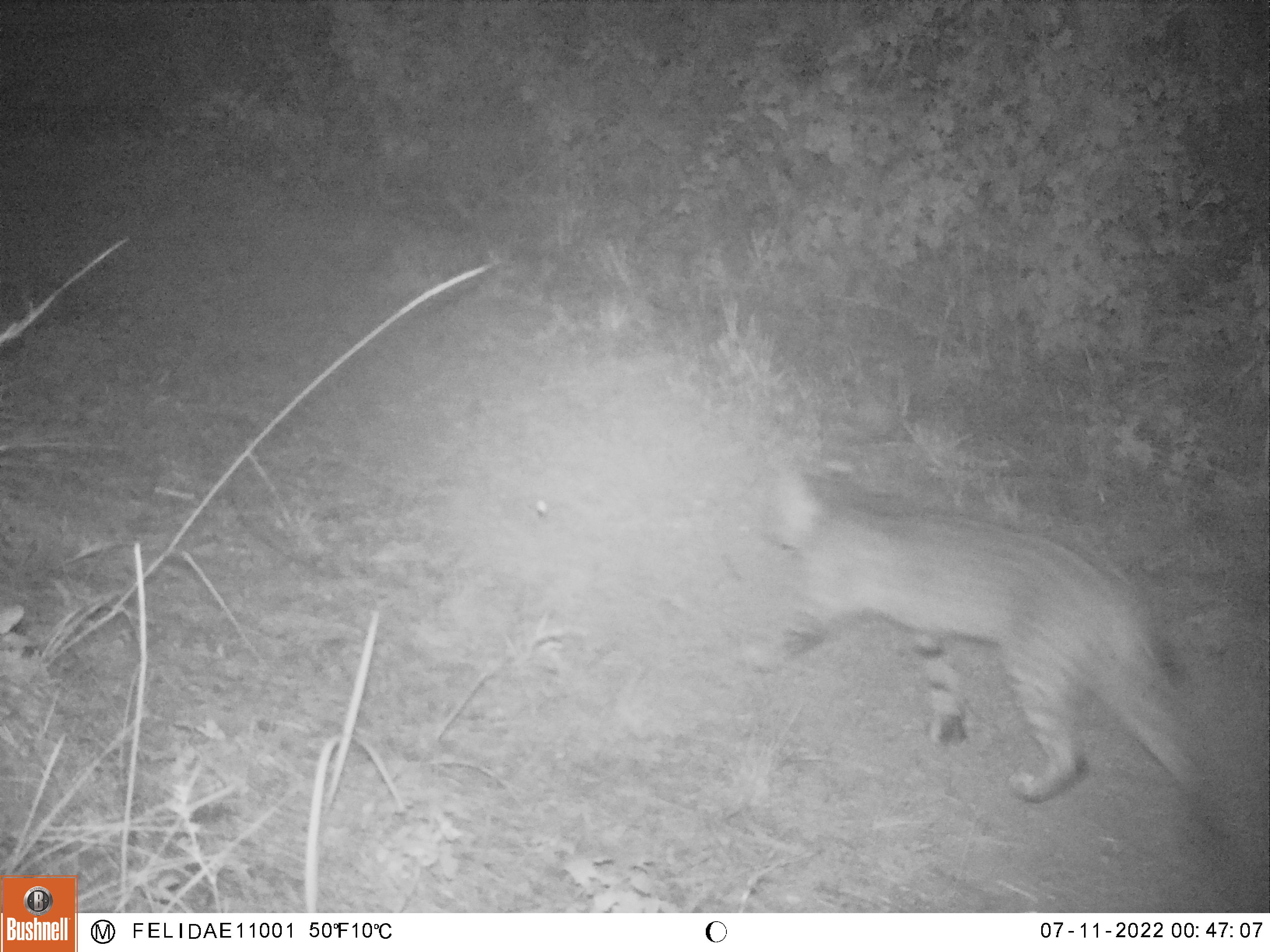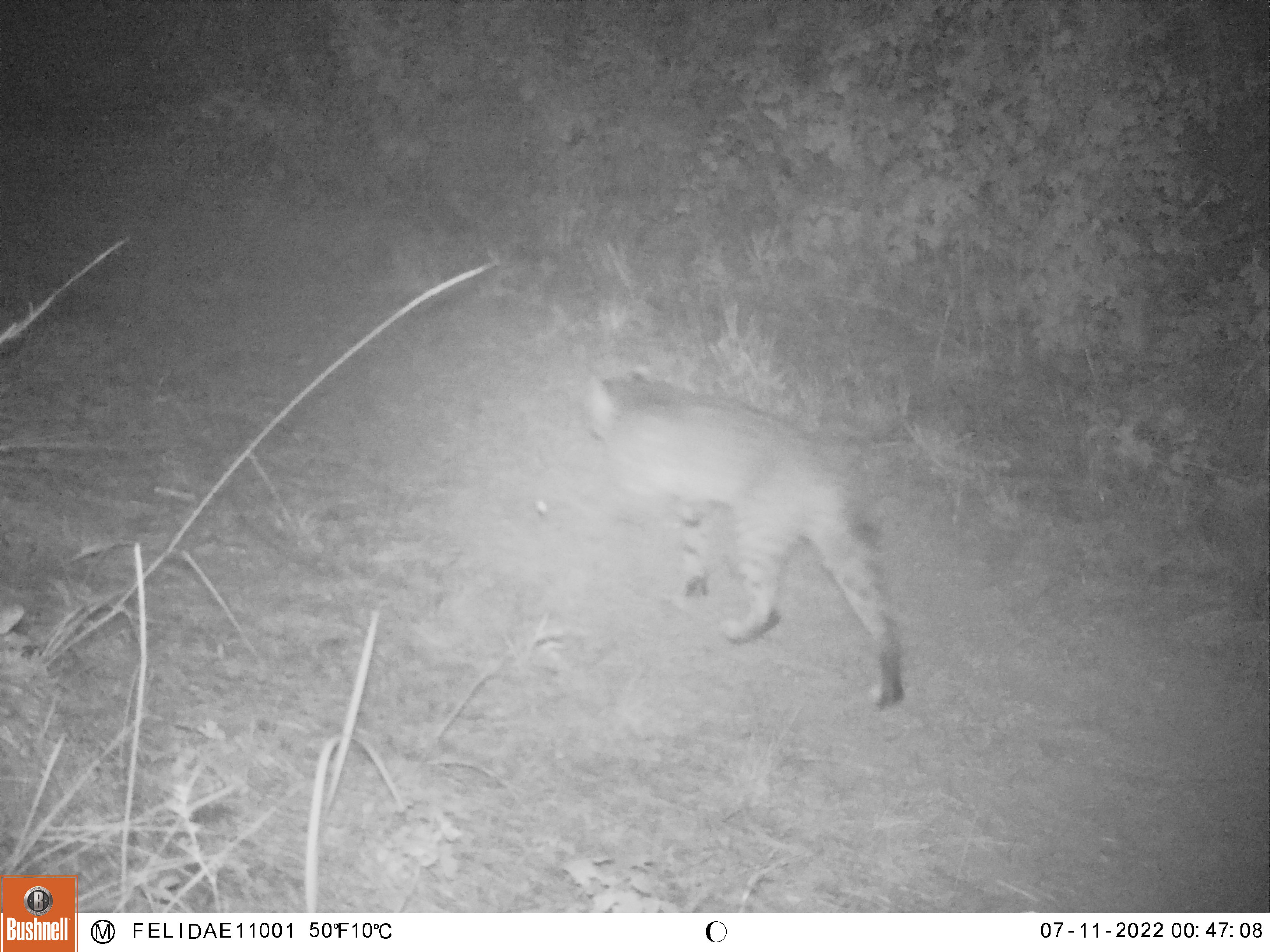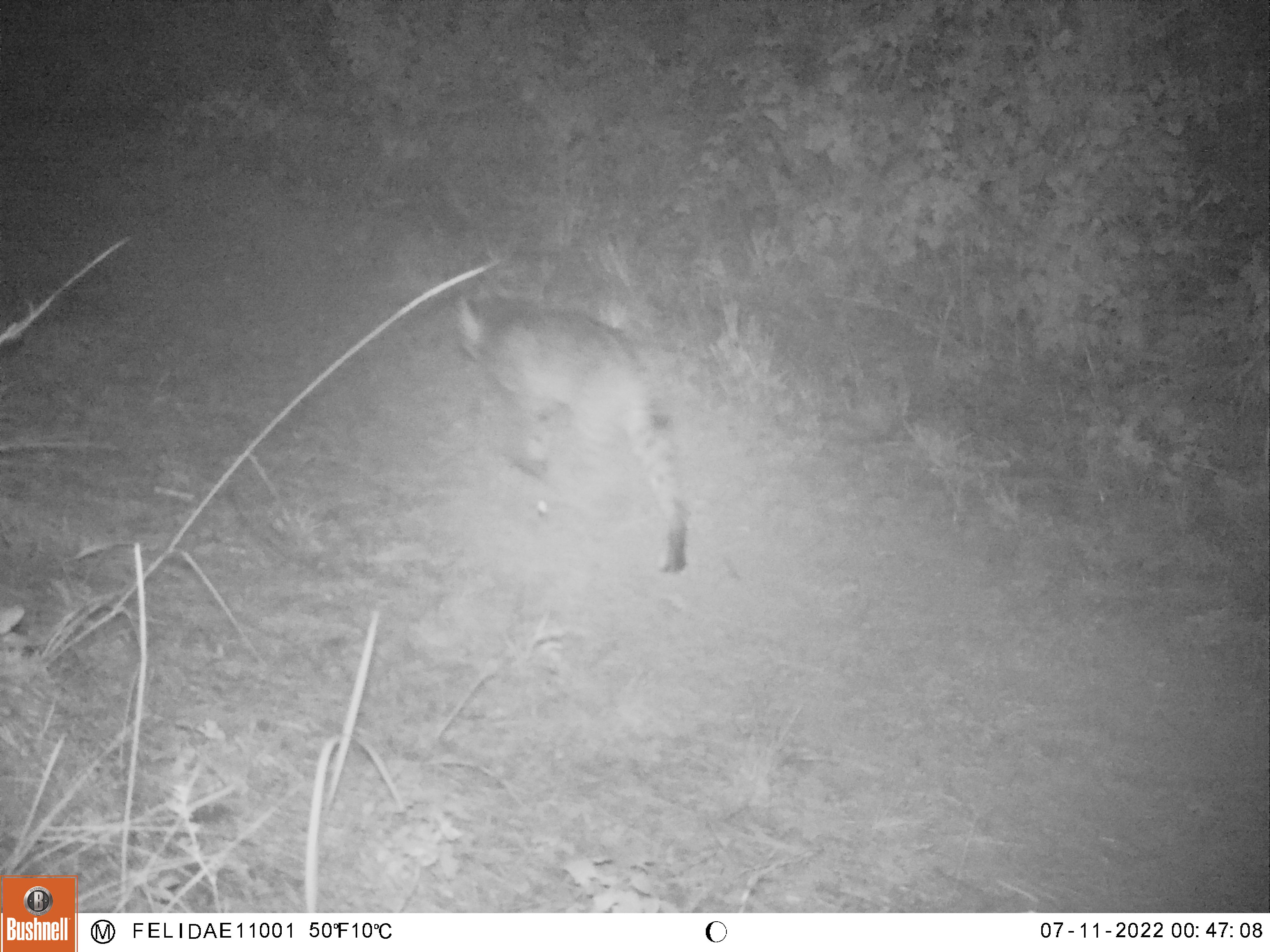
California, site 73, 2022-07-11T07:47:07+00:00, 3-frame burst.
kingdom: Animalia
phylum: Chordata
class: Mammalia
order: Carnivora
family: Felidae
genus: Lynx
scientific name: Lynx rufus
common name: bobcat